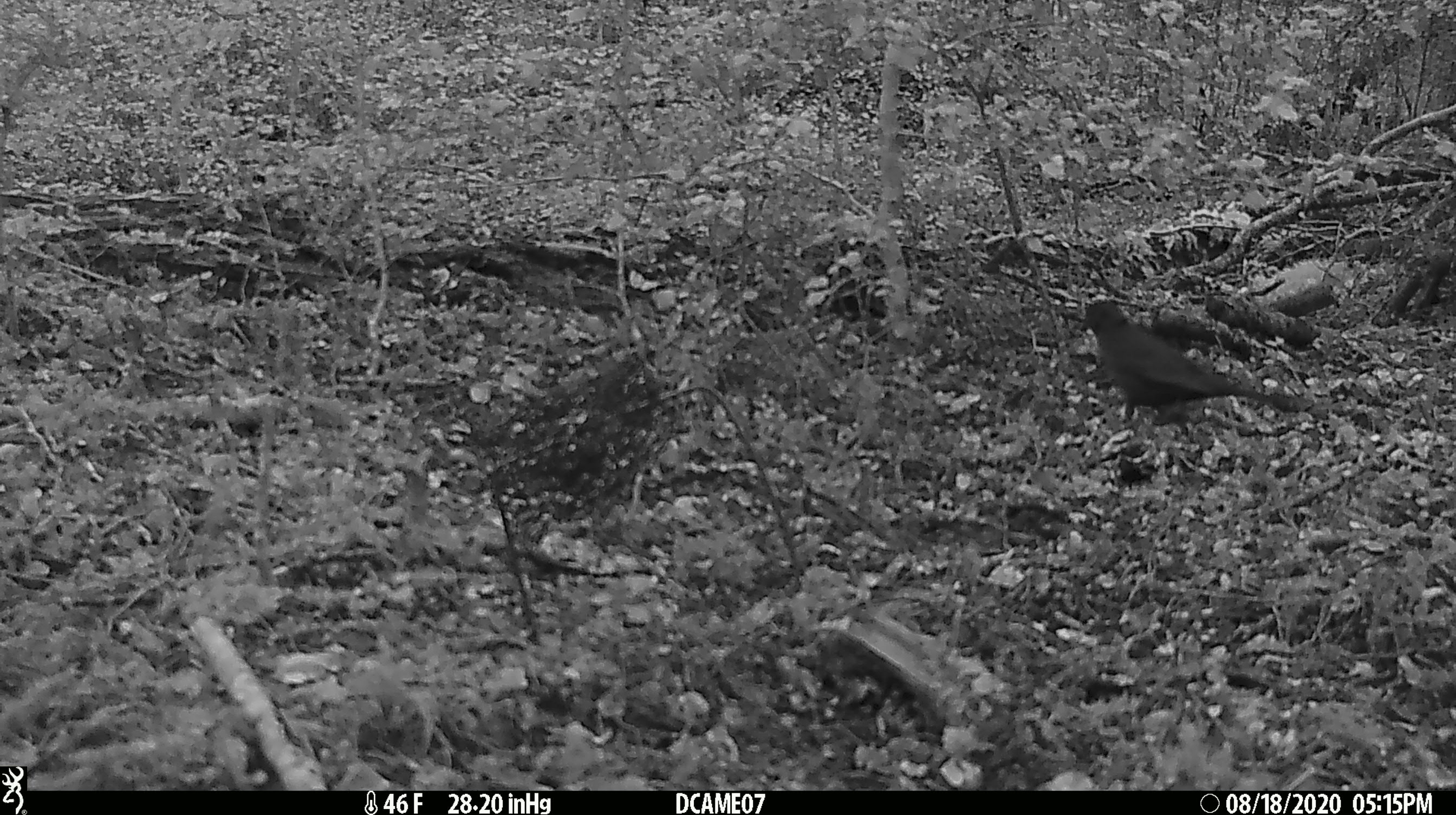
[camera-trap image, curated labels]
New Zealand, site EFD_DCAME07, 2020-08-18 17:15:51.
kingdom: Animalia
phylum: Chordata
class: Aves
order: Passeriformes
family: Turdidae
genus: Turdus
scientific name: Turdus merula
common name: eurasian blackbird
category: blackbird